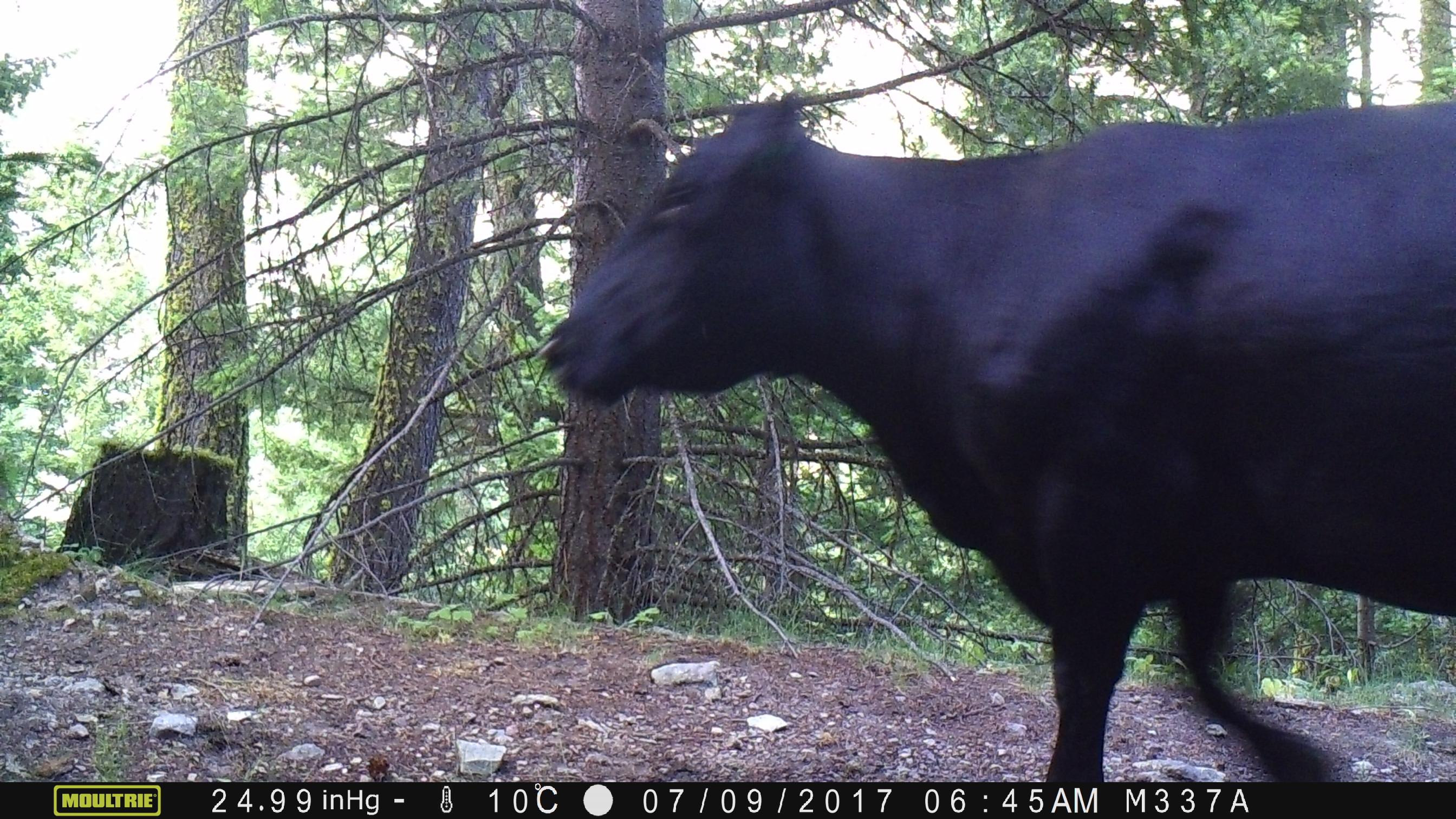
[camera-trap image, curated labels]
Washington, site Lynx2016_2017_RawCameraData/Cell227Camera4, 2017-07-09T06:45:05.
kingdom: Animalia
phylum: Chordata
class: Mammalia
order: Artiodactyla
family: Bovidae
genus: Bos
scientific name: Bos taurus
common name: domestic cattle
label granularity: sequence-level